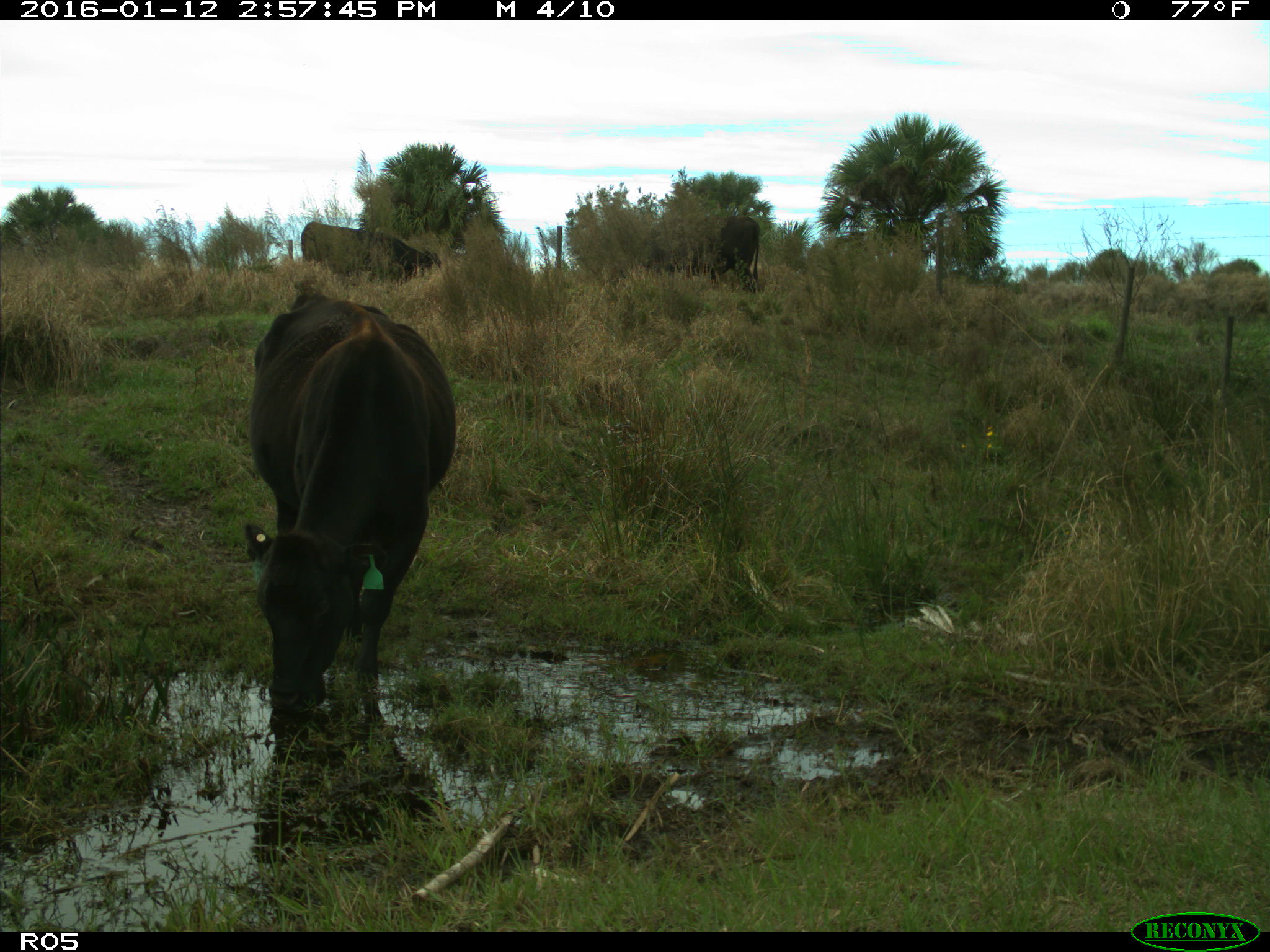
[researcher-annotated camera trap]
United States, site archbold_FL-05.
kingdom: Animalia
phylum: Chordata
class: Mammalia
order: Artiodactyla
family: Bovidae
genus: Bos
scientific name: Bos taurus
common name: domestic cow